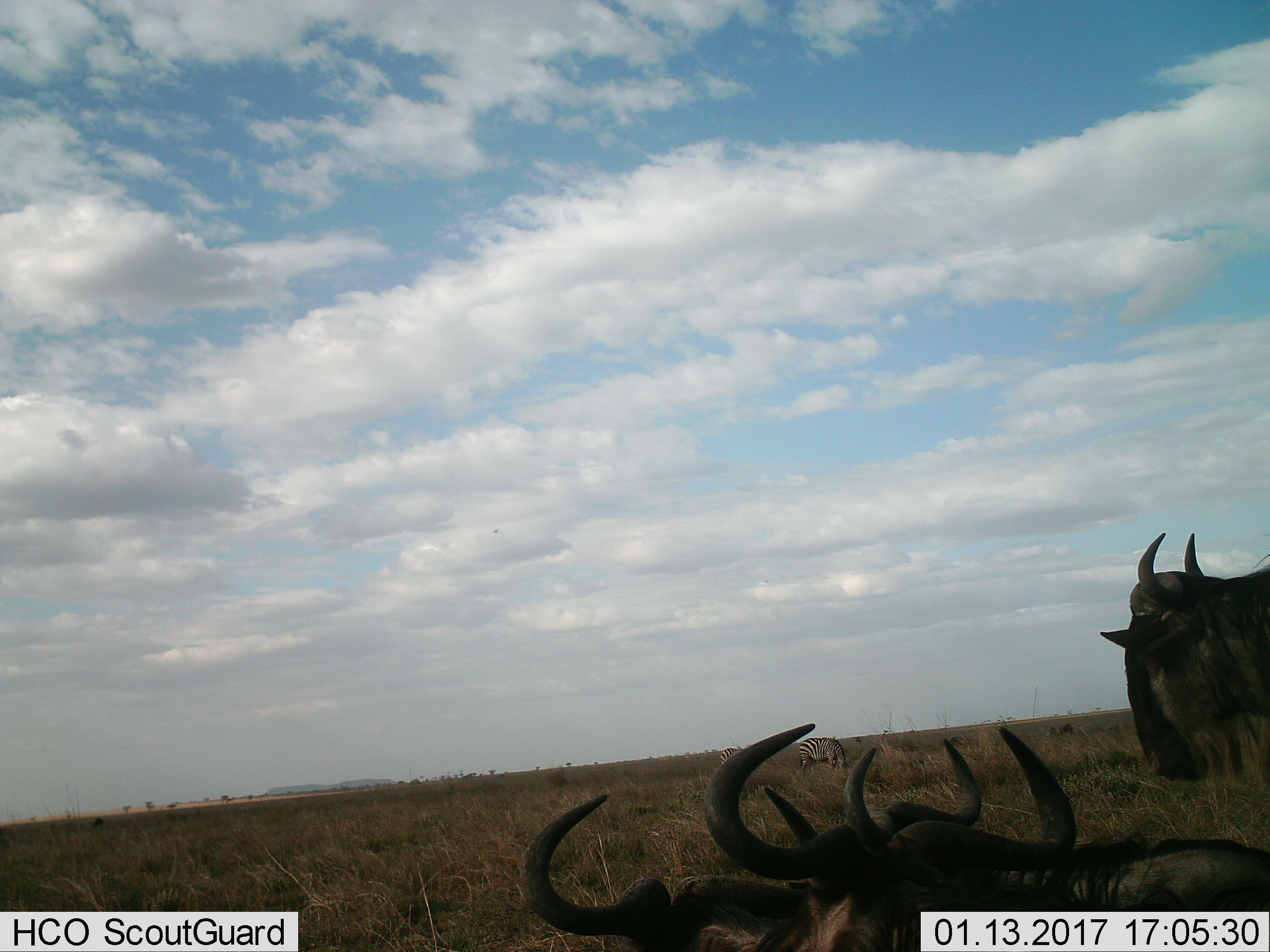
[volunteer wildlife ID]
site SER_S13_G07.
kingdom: Animalia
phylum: Chordata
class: Mammalia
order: Artiodactyla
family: Bovidae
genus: Connochaetes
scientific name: Connochaetes taurinus taurinus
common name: blue wildebeest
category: wildebeestblue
Wildebeestblue (blue wildebeest) (Connochaetes taurinus taurinus), count 4. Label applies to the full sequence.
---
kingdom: Animalia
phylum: Chordata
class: Mammalia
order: Perissodactyla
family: Equidae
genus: Equus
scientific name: Equus quagga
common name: plains zebra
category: zebraplains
Zebraplains (plains zebra) (Equus quagga), count 2. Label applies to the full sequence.